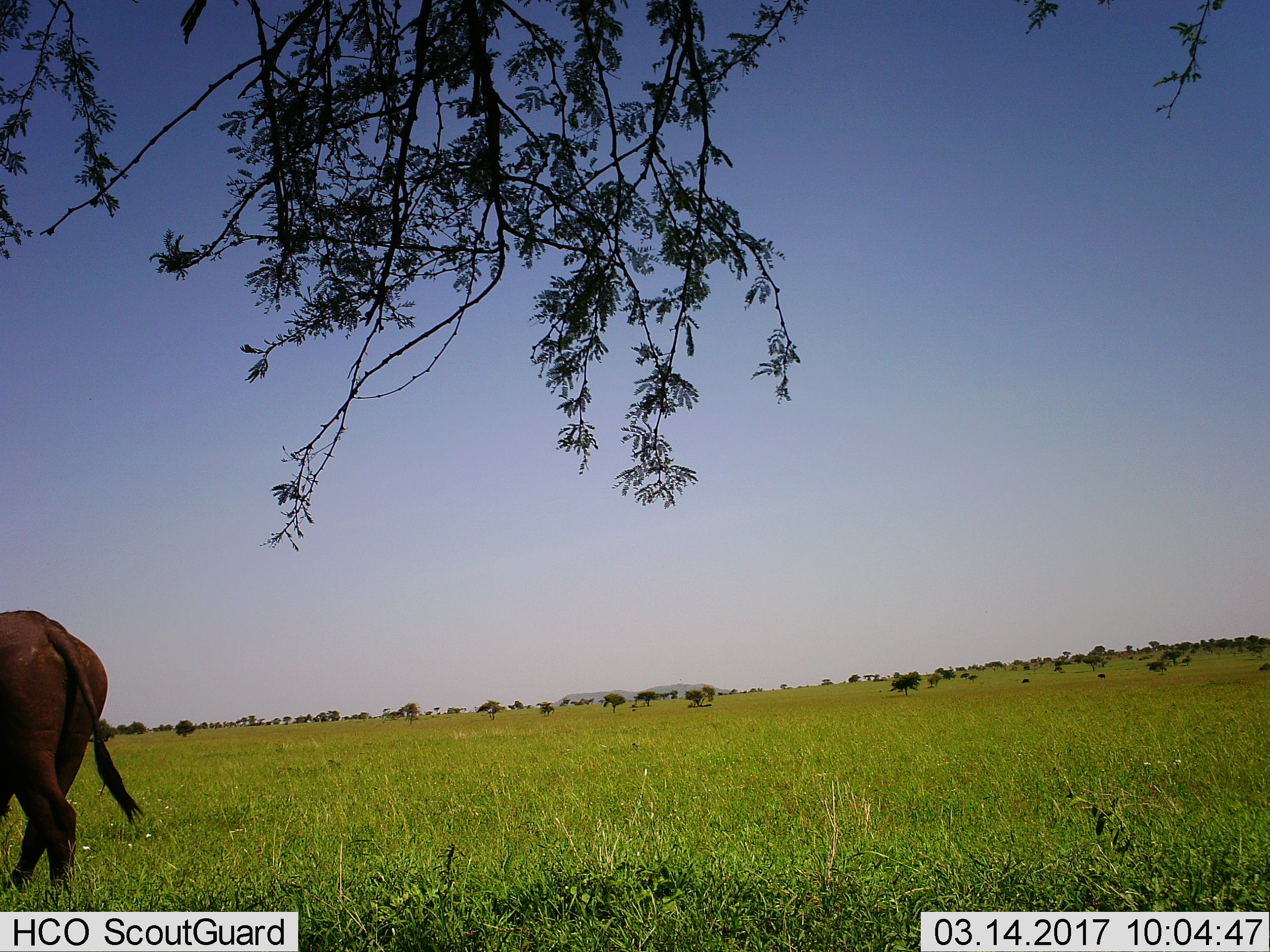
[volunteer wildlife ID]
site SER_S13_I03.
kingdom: Animalia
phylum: Chordata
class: Mammalia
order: Artiodactyla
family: Bovidae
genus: Syncerus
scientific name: Syncerus caffer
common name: african buffalo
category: buffalo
Buffalo (african buffalo) (Syncerus caffer), count 1. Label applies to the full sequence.